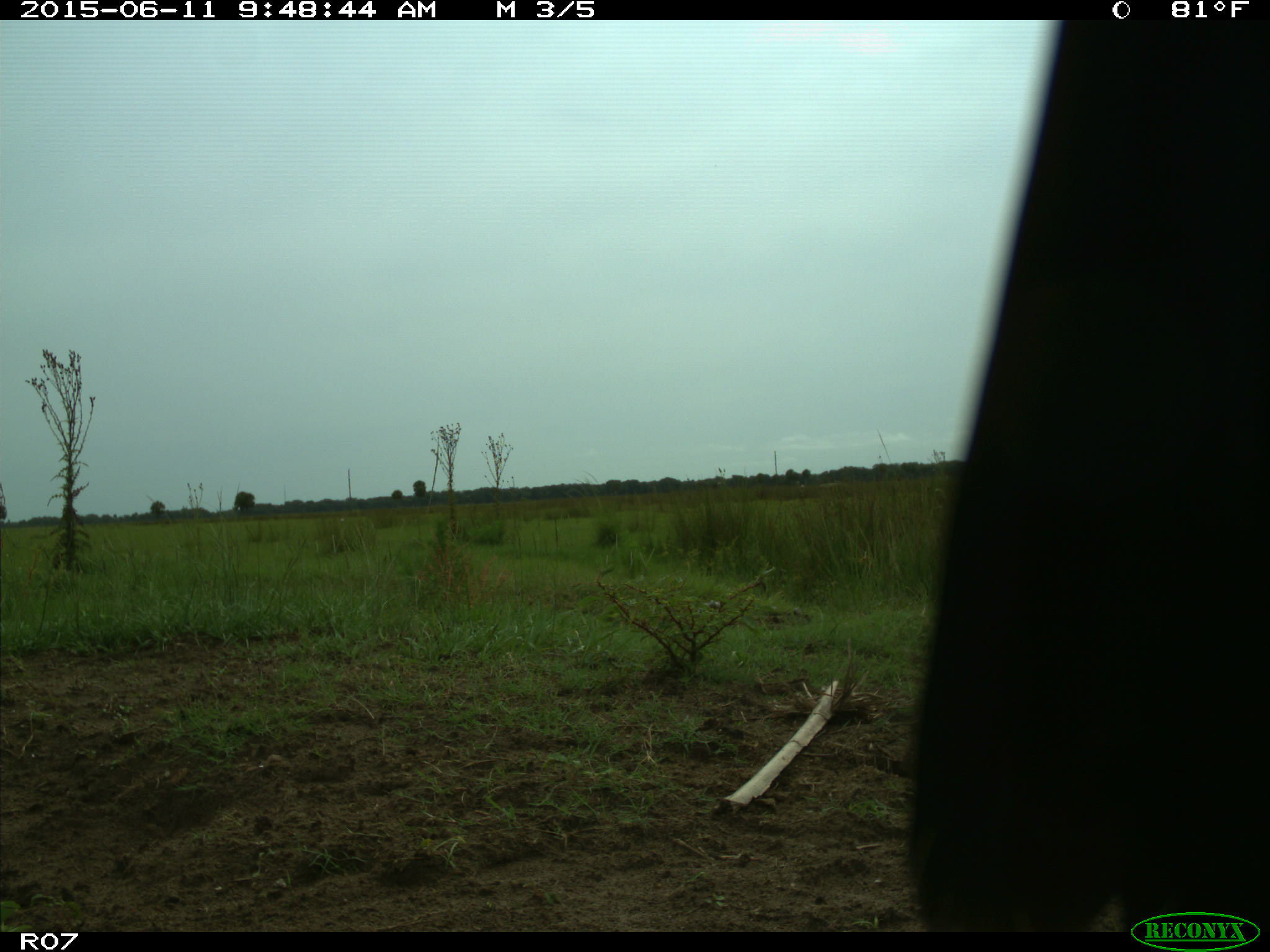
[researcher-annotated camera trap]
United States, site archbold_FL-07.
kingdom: Animalia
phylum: Chordata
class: Mammalia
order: Artiodactyla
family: Bovidae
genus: Bos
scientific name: Bos taurus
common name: domestic cow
Bos taurus (domestic cow).